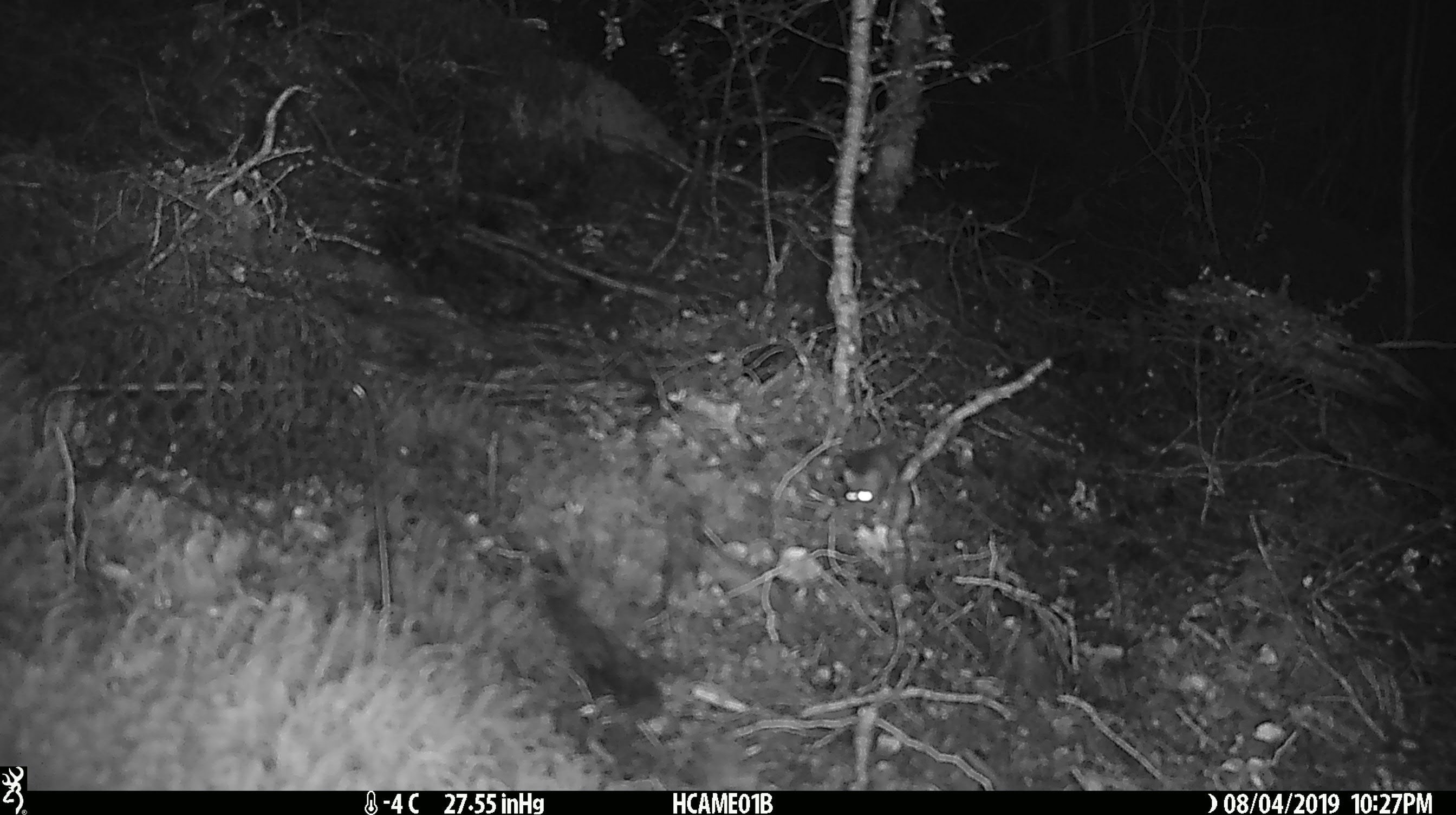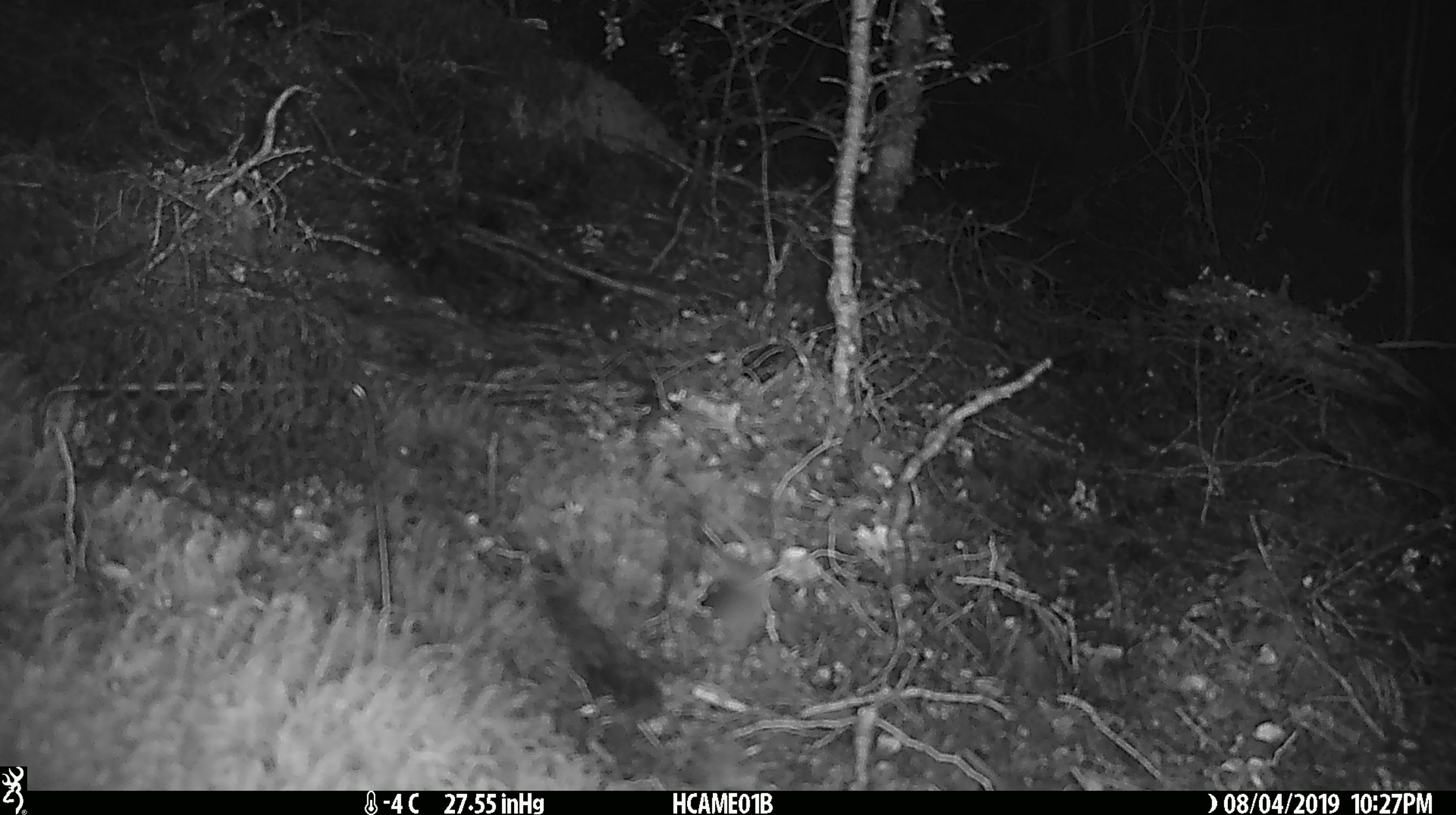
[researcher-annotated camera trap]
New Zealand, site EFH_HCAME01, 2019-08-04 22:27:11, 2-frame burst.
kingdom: Animalia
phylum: Chordata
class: Mammalia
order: Rodentia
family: Muridae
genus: Mus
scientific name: Mus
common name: mouse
Mouse (Mus).